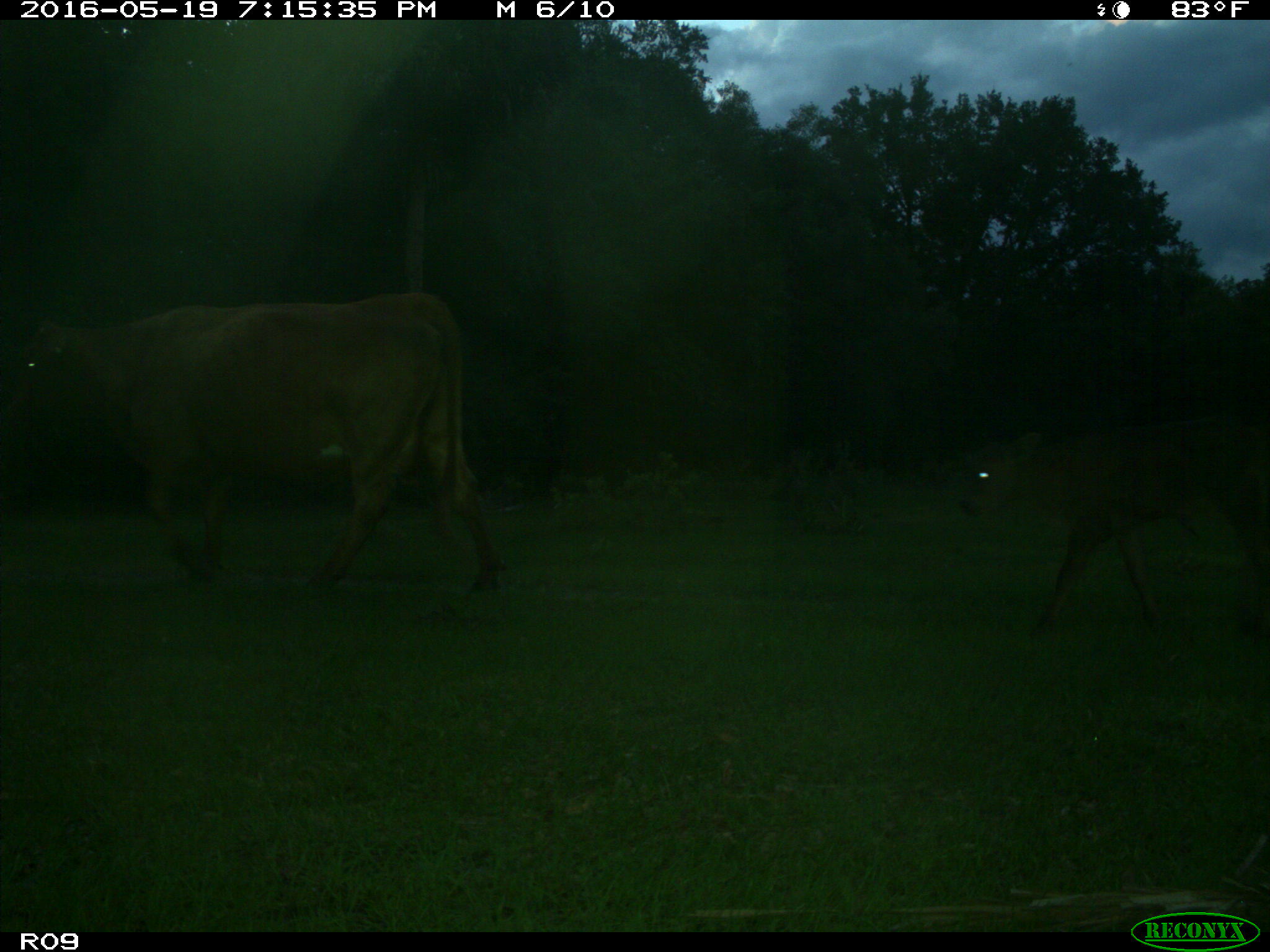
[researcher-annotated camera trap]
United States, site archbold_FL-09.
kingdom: Animalia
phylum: Chordata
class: Mammalia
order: Artiodactyla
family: Bovidae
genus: Bos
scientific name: Bos taurus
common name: domestic cow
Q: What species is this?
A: Bos taurus (domestic cow).